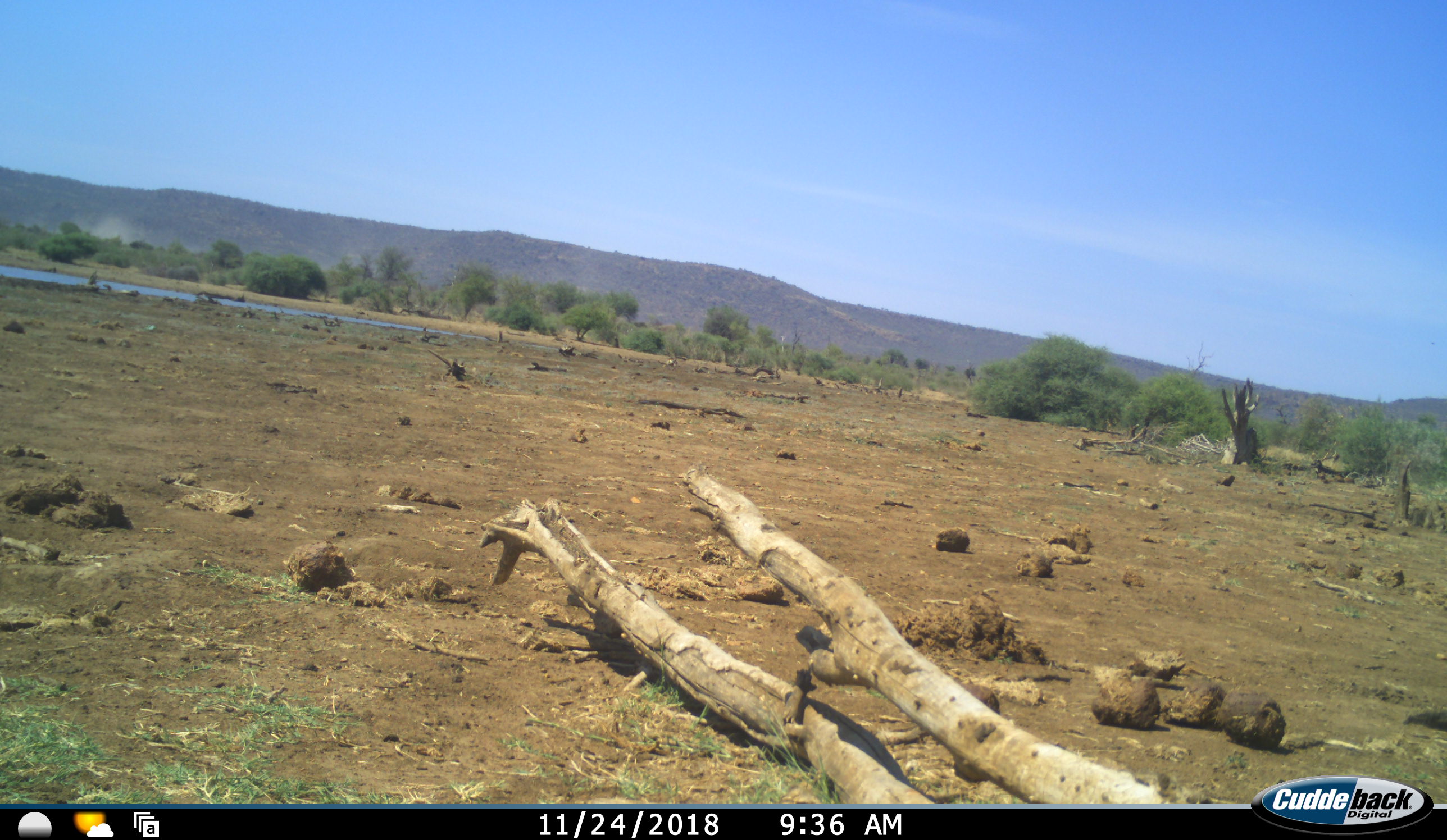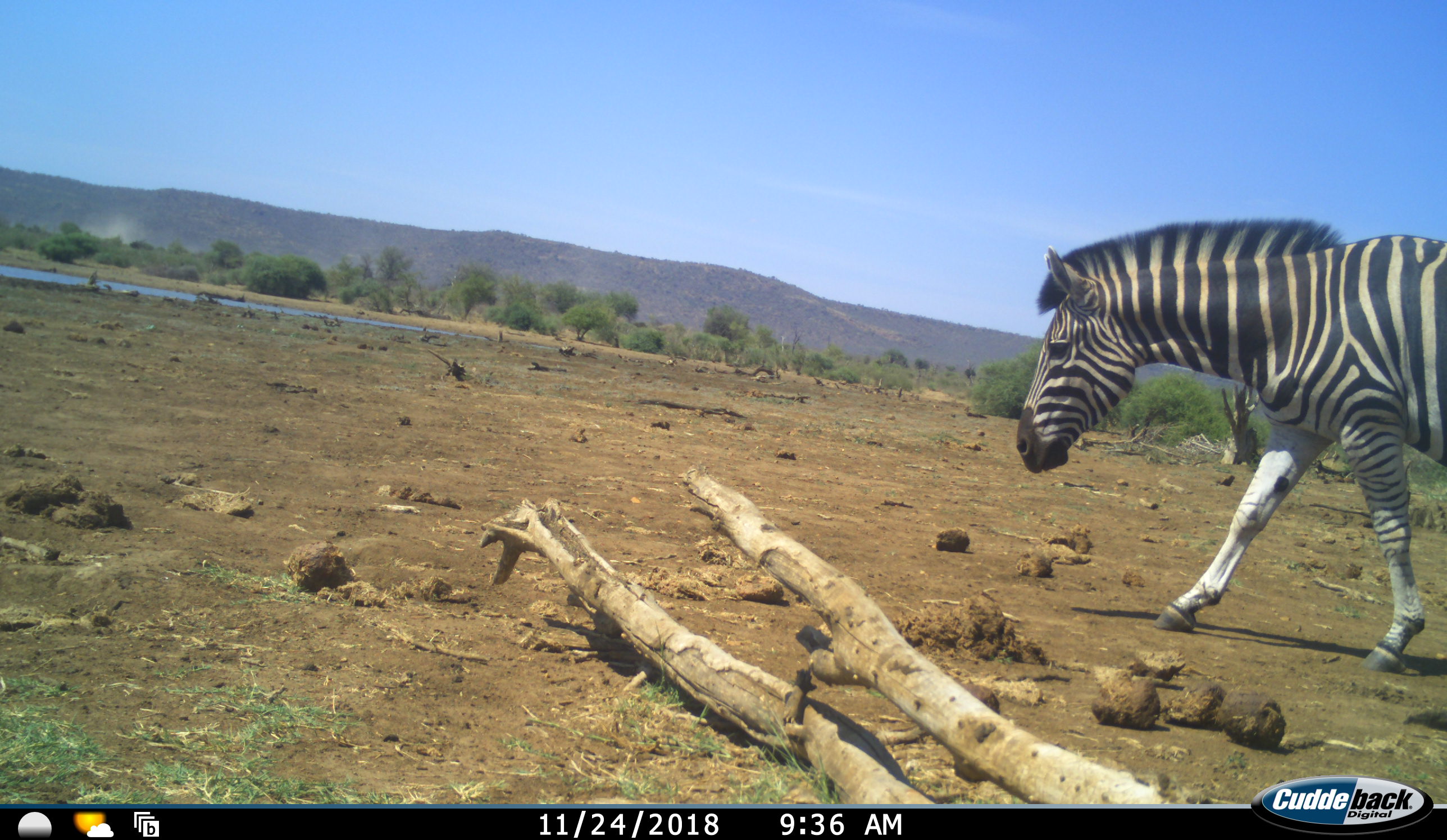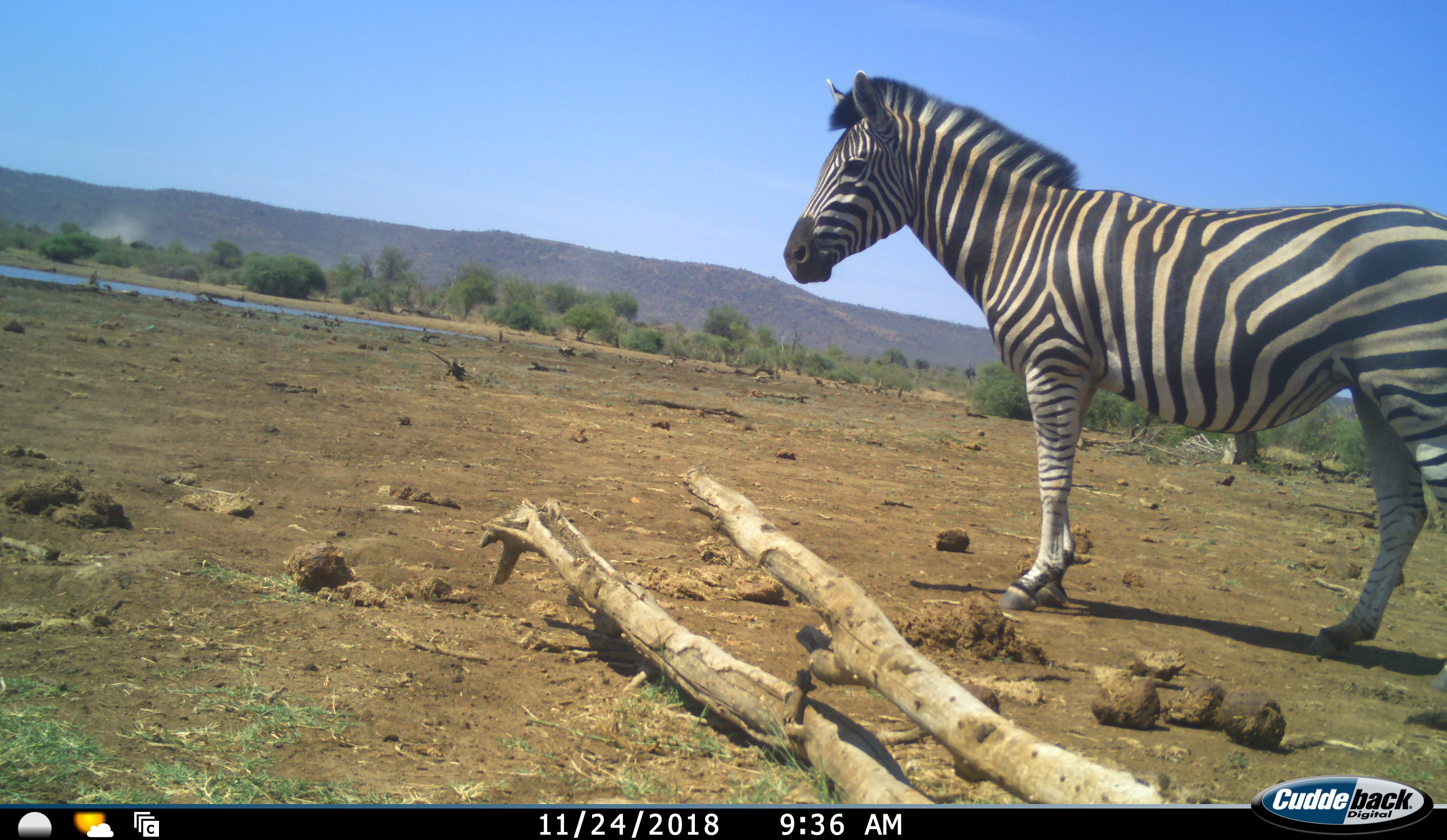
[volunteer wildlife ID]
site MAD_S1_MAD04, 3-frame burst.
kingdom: Animalia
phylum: Chordata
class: Mammalia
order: Perissodactyla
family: Equidae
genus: Equus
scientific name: Equus quagga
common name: plains zebra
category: zebraplains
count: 1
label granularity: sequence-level